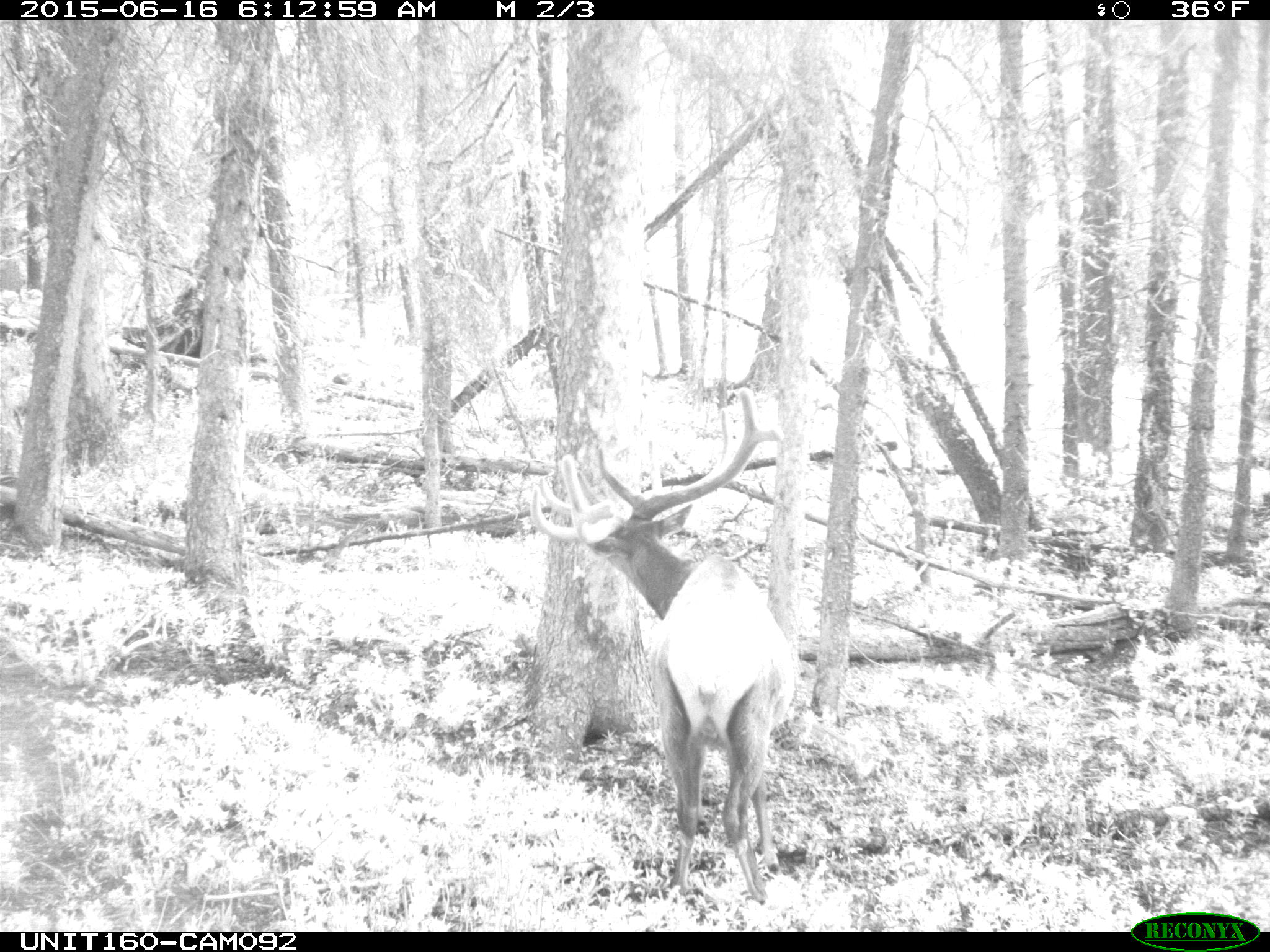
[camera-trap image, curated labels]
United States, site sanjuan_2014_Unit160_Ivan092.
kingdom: Animalia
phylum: Chordata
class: Mammalia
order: Artiodactyla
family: Cervidae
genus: Cervus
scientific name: Cervus elaphus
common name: red deer